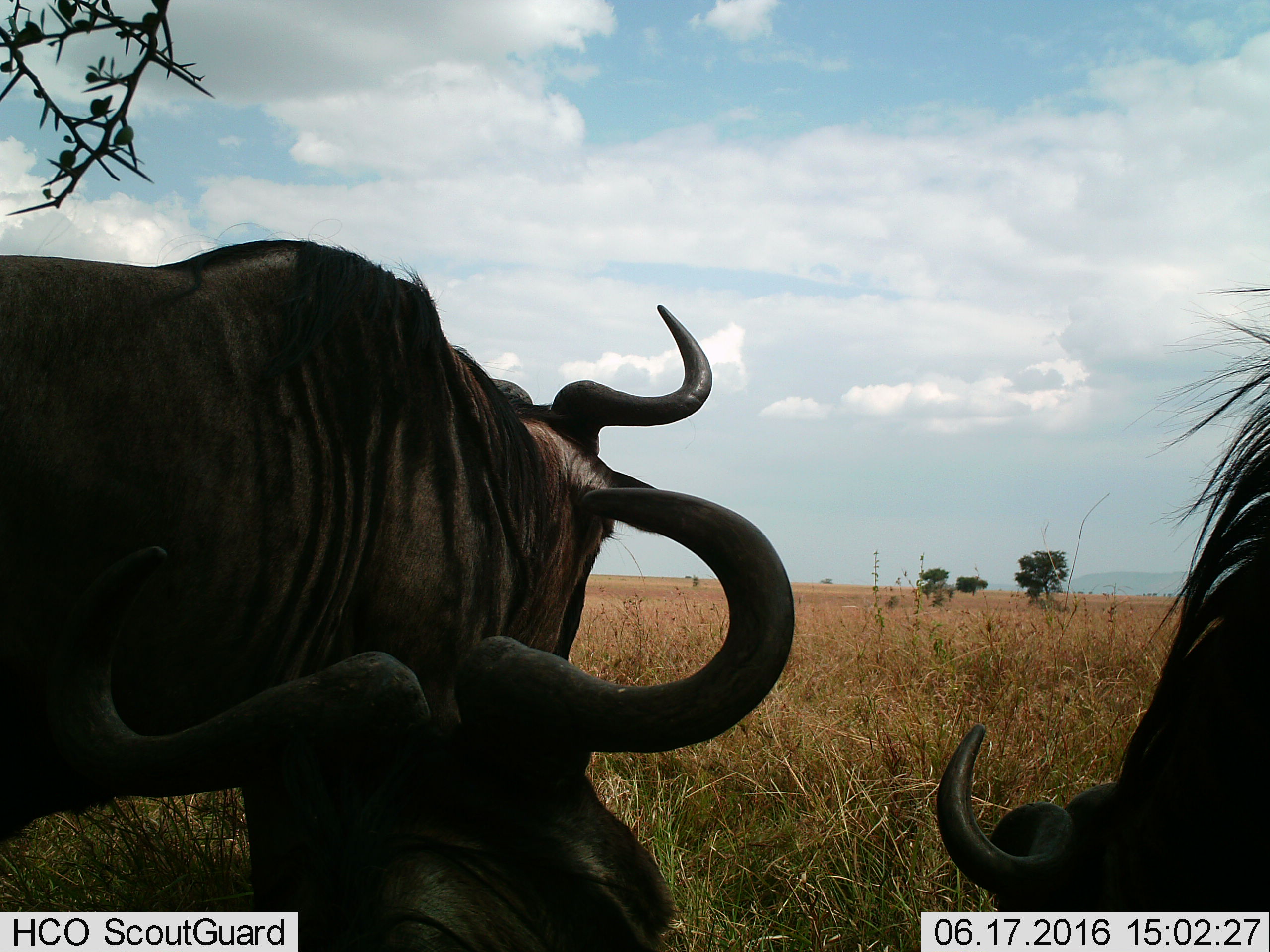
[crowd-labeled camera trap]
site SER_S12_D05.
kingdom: Animalia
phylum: Chordata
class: Mammalia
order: Artiodactyla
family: Bovidae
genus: Connochaetes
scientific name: Connochaetes taurinus taurinus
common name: blue wildebeest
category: wildebeestblue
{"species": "wildebeestblue (blue wildebeest) (Connochaetes taurinus taurinus)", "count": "3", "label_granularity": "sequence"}